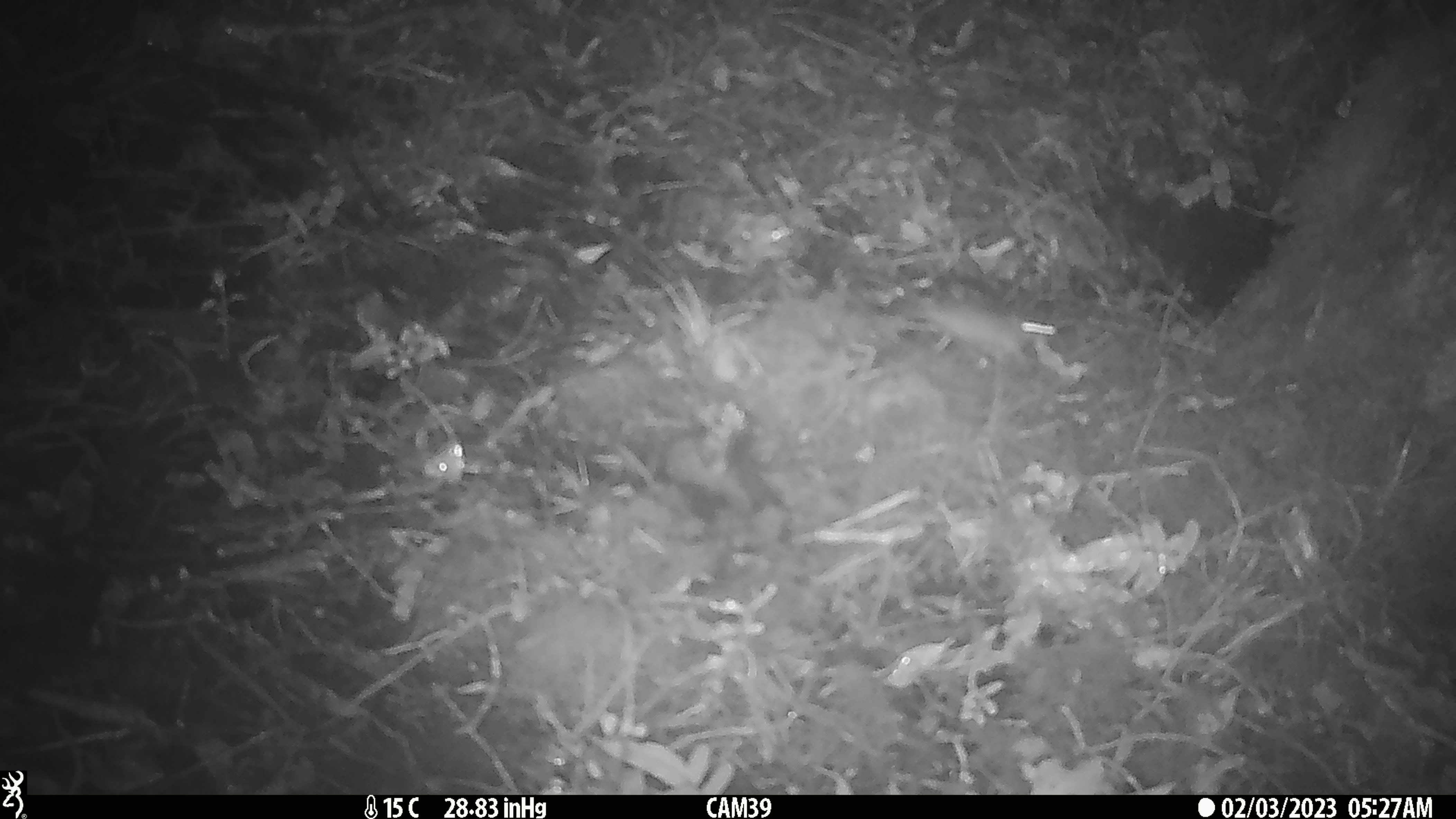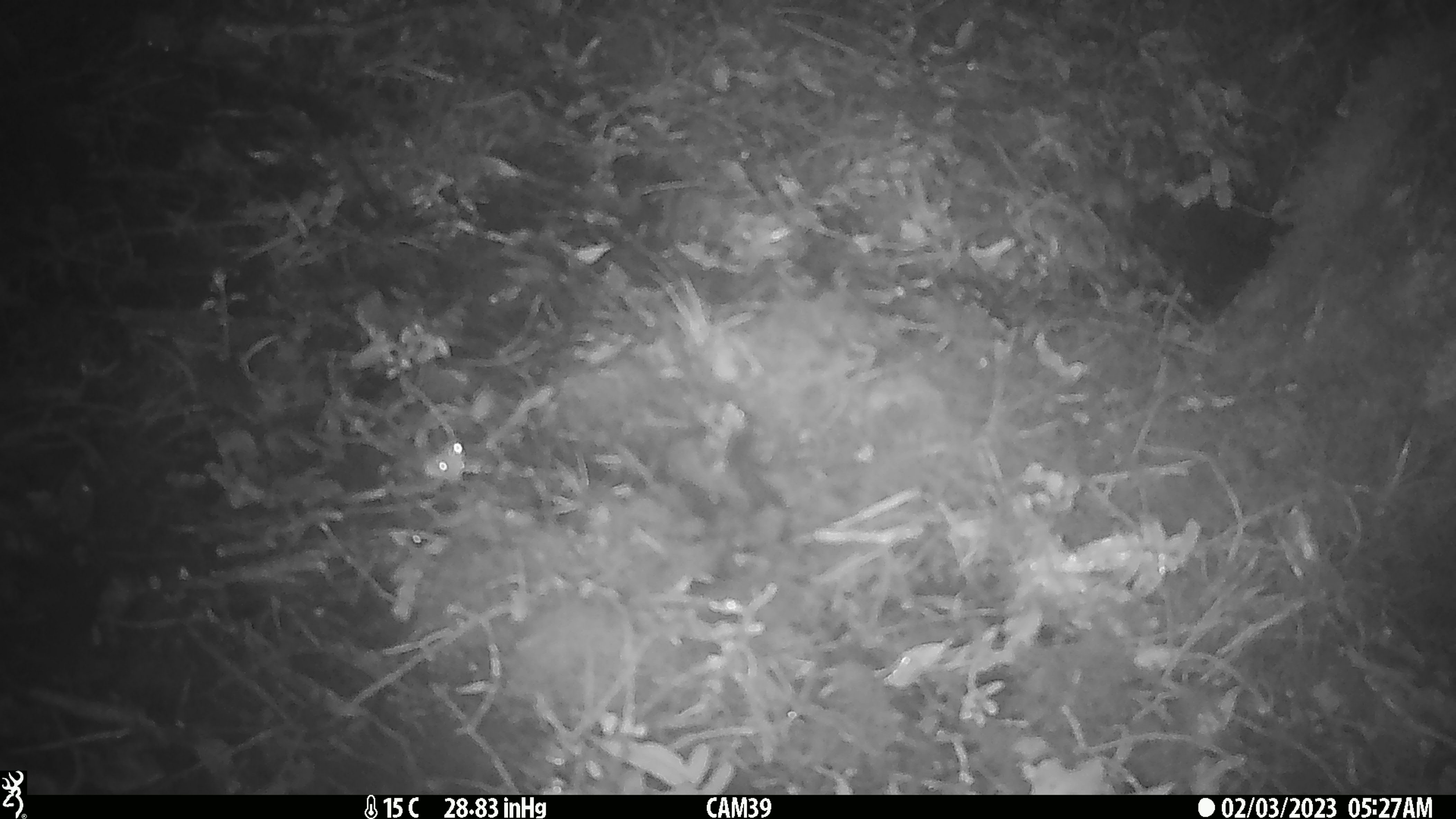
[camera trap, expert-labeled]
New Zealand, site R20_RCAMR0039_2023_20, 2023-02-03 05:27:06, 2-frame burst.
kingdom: Animalia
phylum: Chordata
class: Mammalia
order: Rodentia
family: Muridae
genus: Mus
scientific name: Mus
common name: mouse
Mouse (Mus).